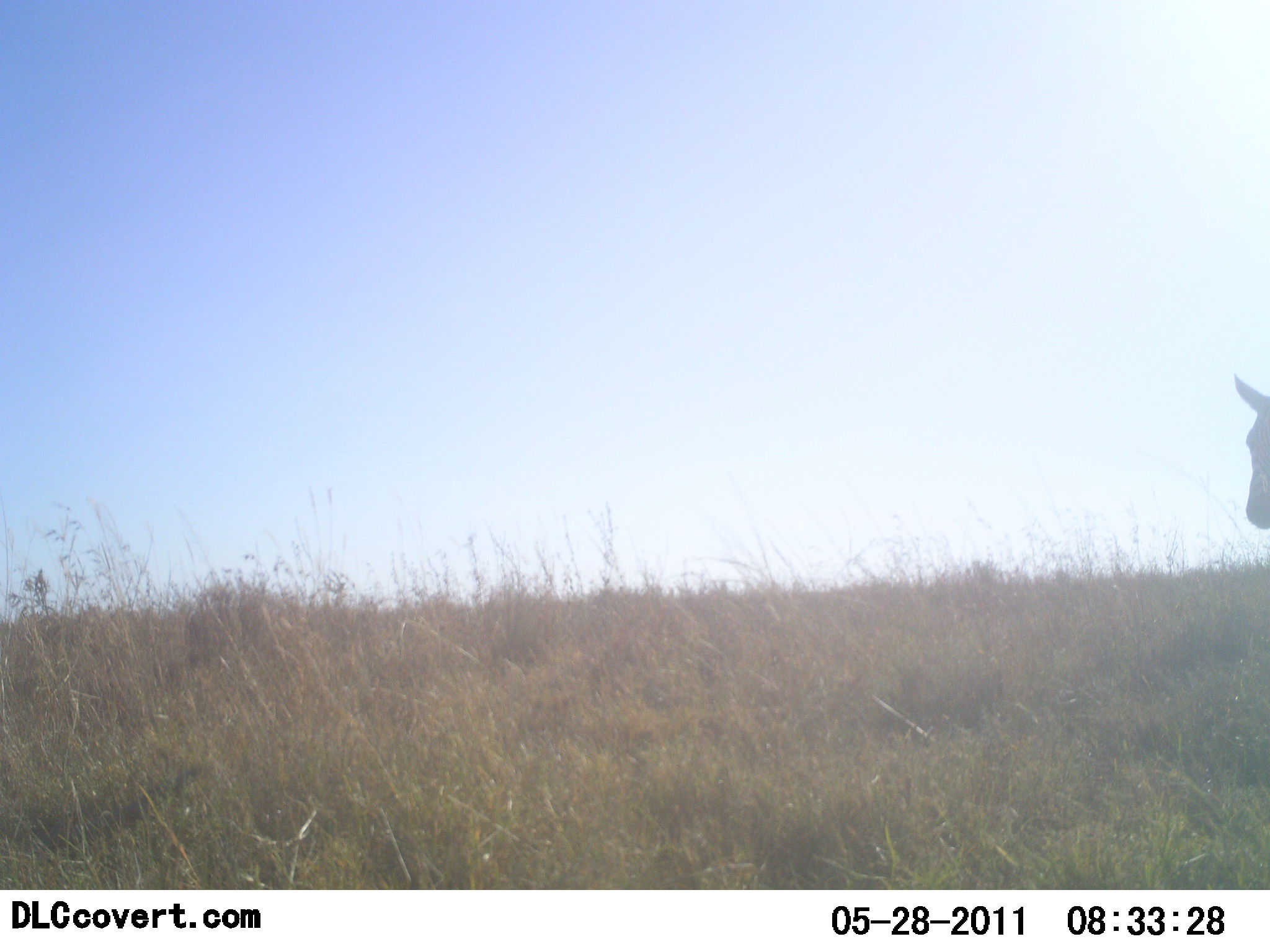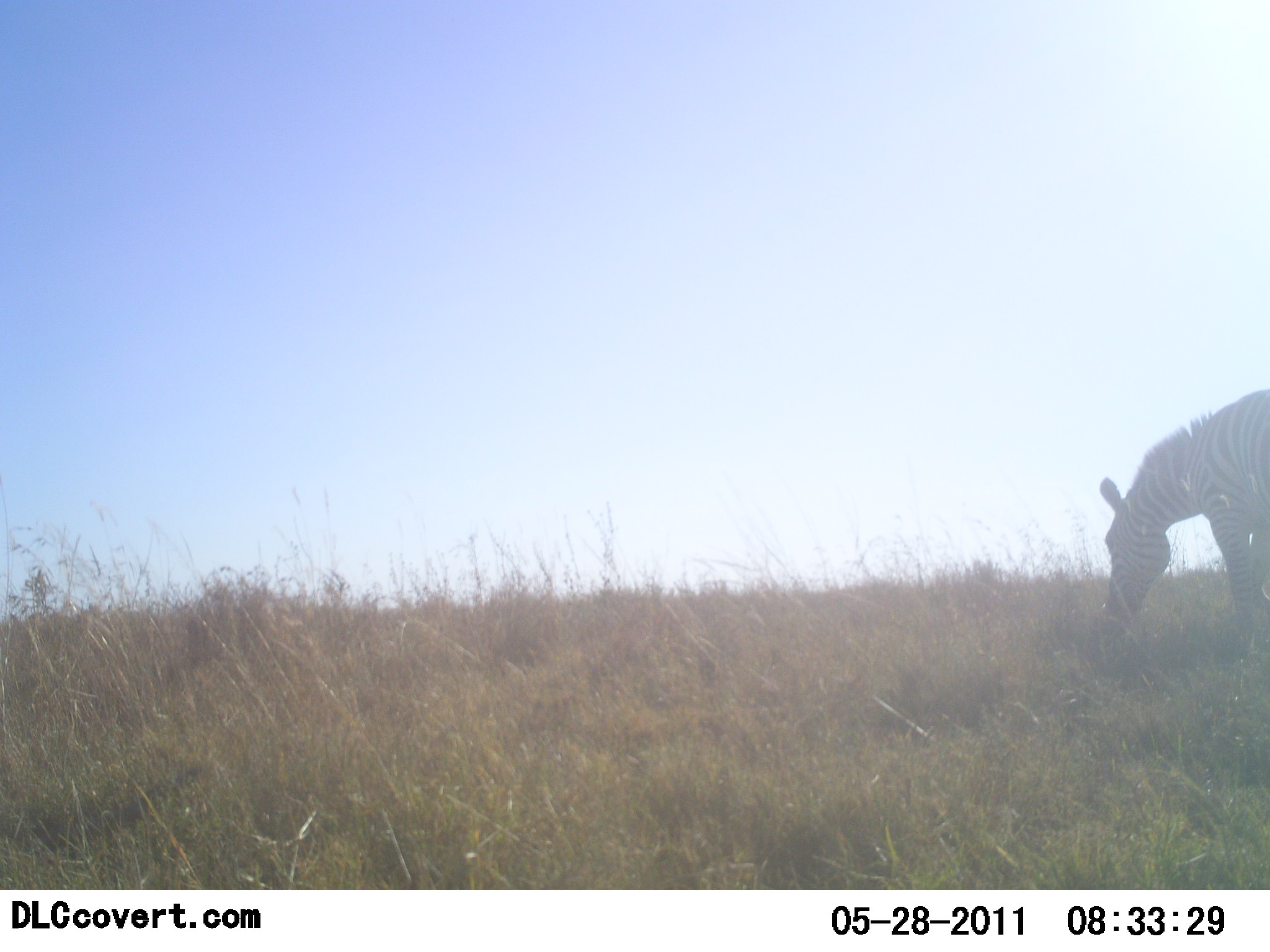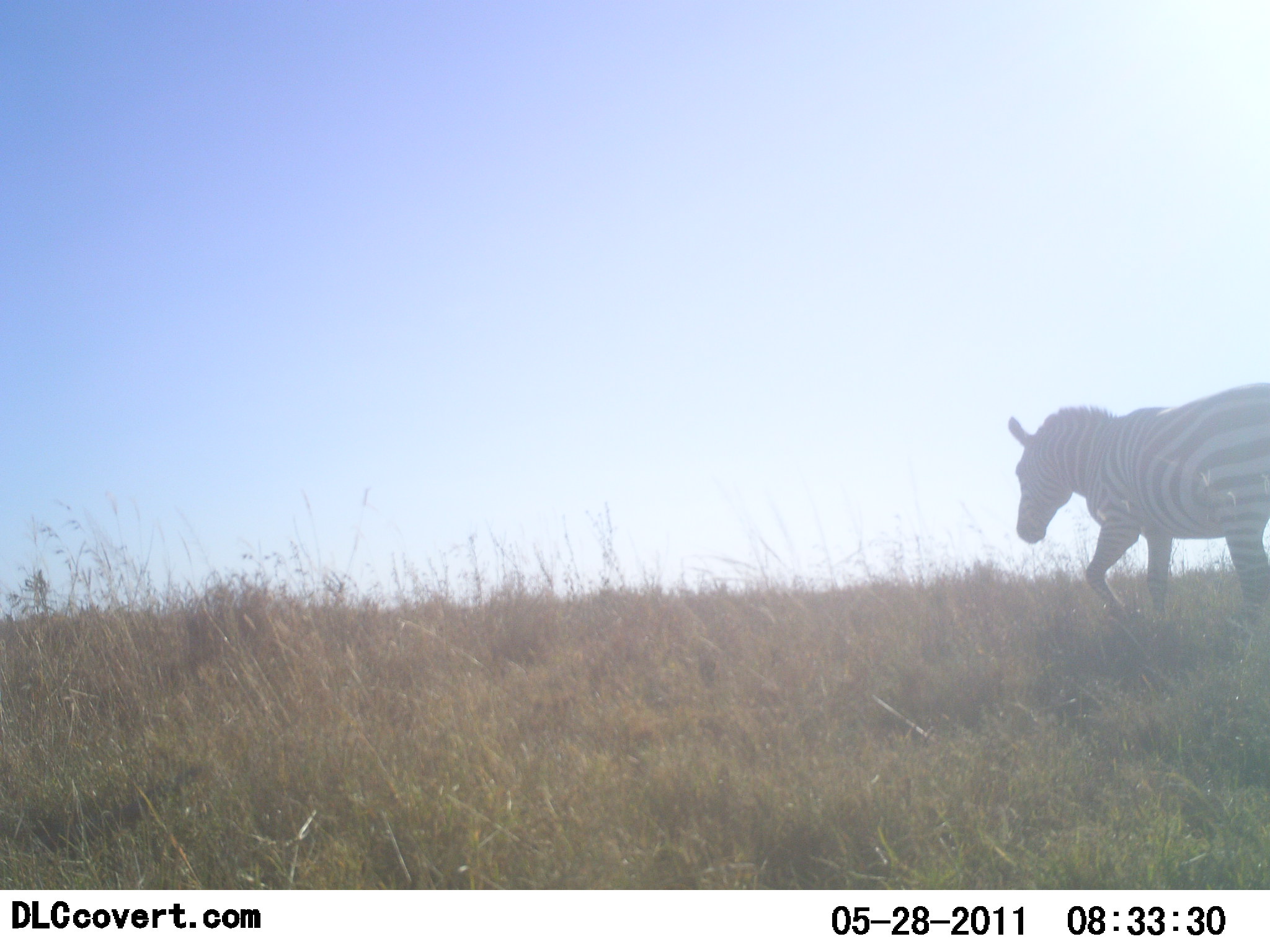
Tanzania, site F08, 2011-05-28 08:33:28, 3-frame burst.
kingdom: Animalia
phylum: Chordata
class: Mammalia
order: Perissodactyla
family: Equidae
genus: Equus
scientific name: Equus quagga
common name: plains zebra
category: zebra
Zebra (plains zebra) (Equus quagga), count 1. Behavior (volunteer vote fractions): standing 0%, resting 0%, moving 55%, interacting 0%. Young present (vote fraction): 0%. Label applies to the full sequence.